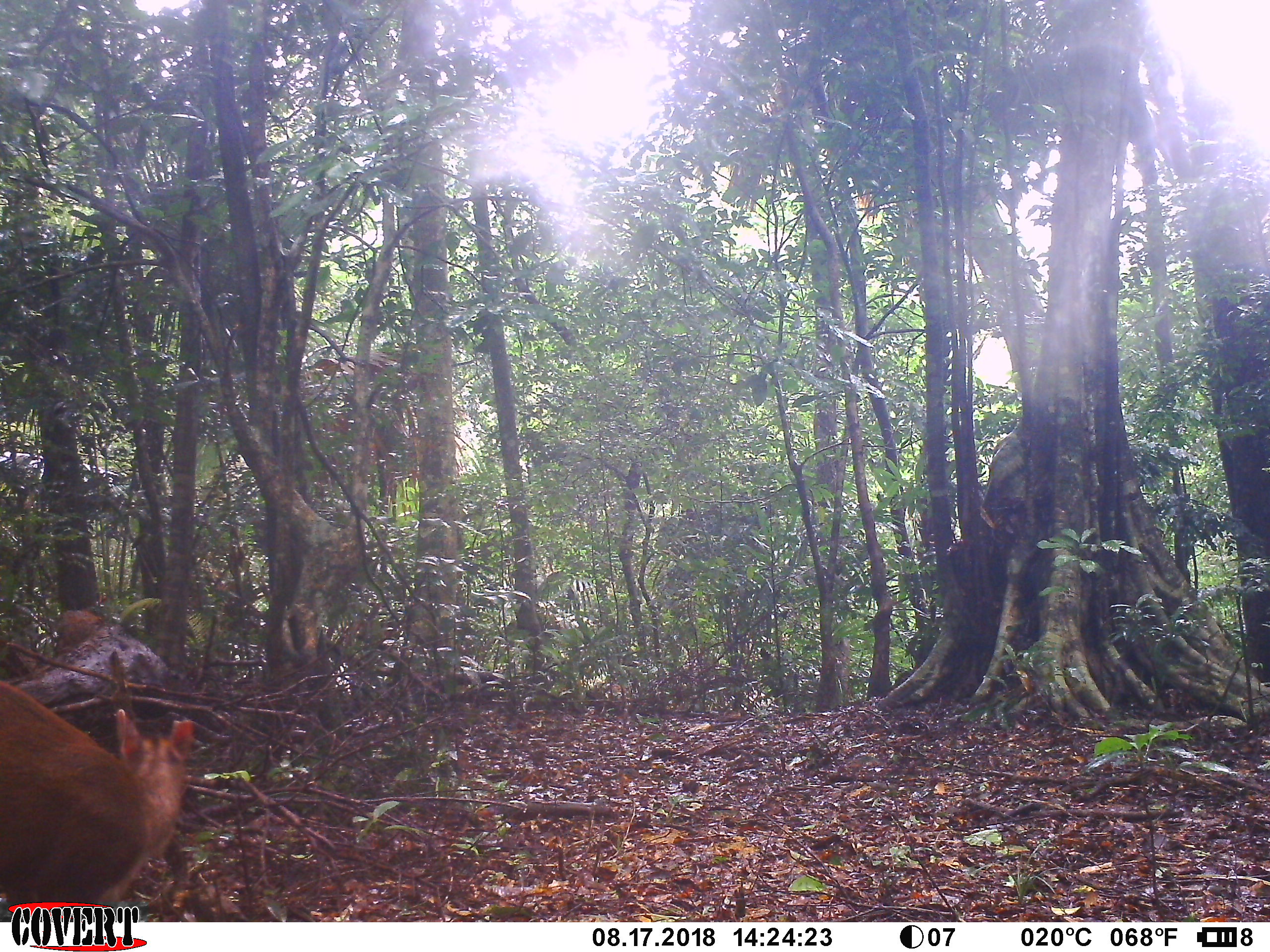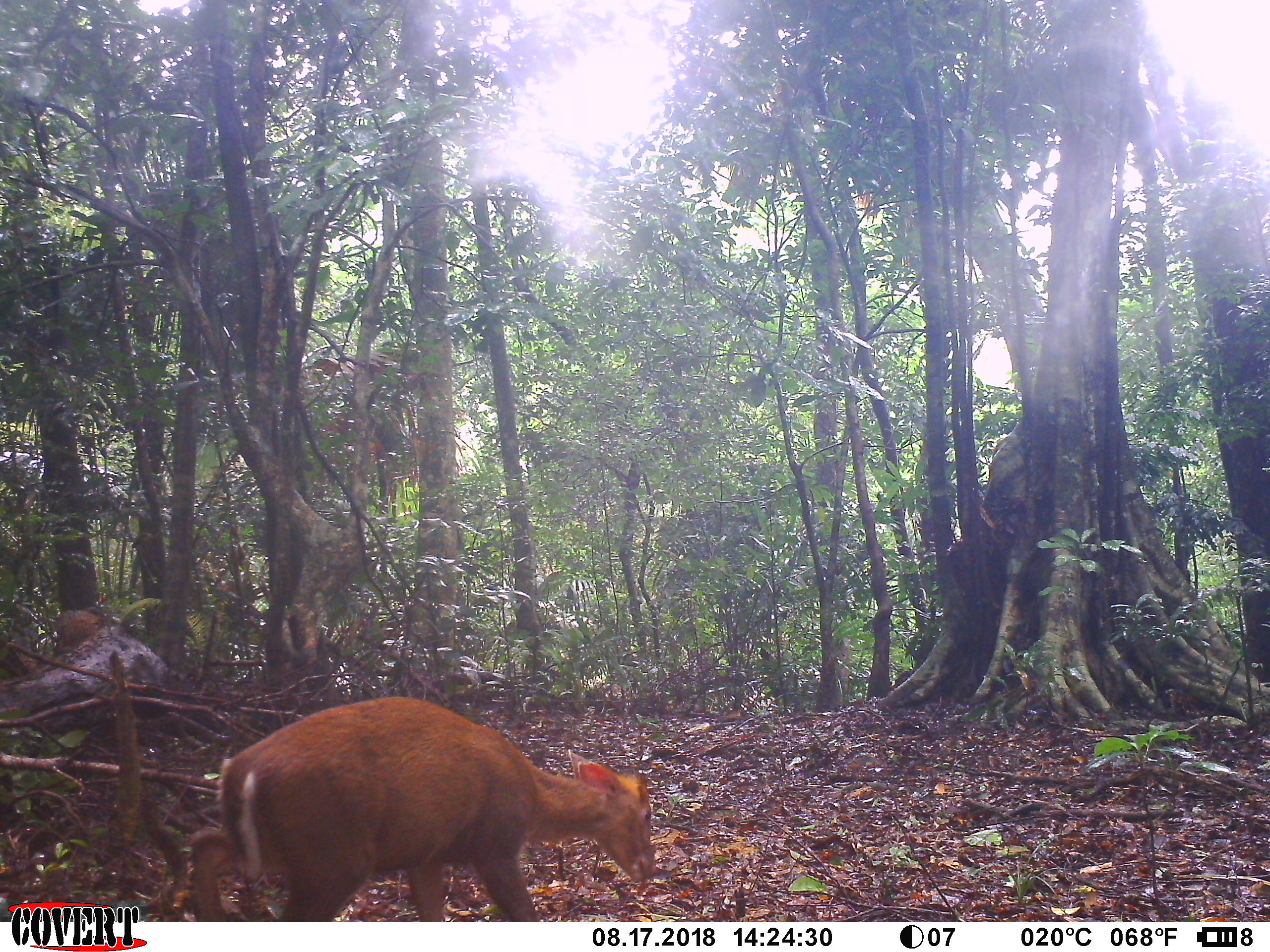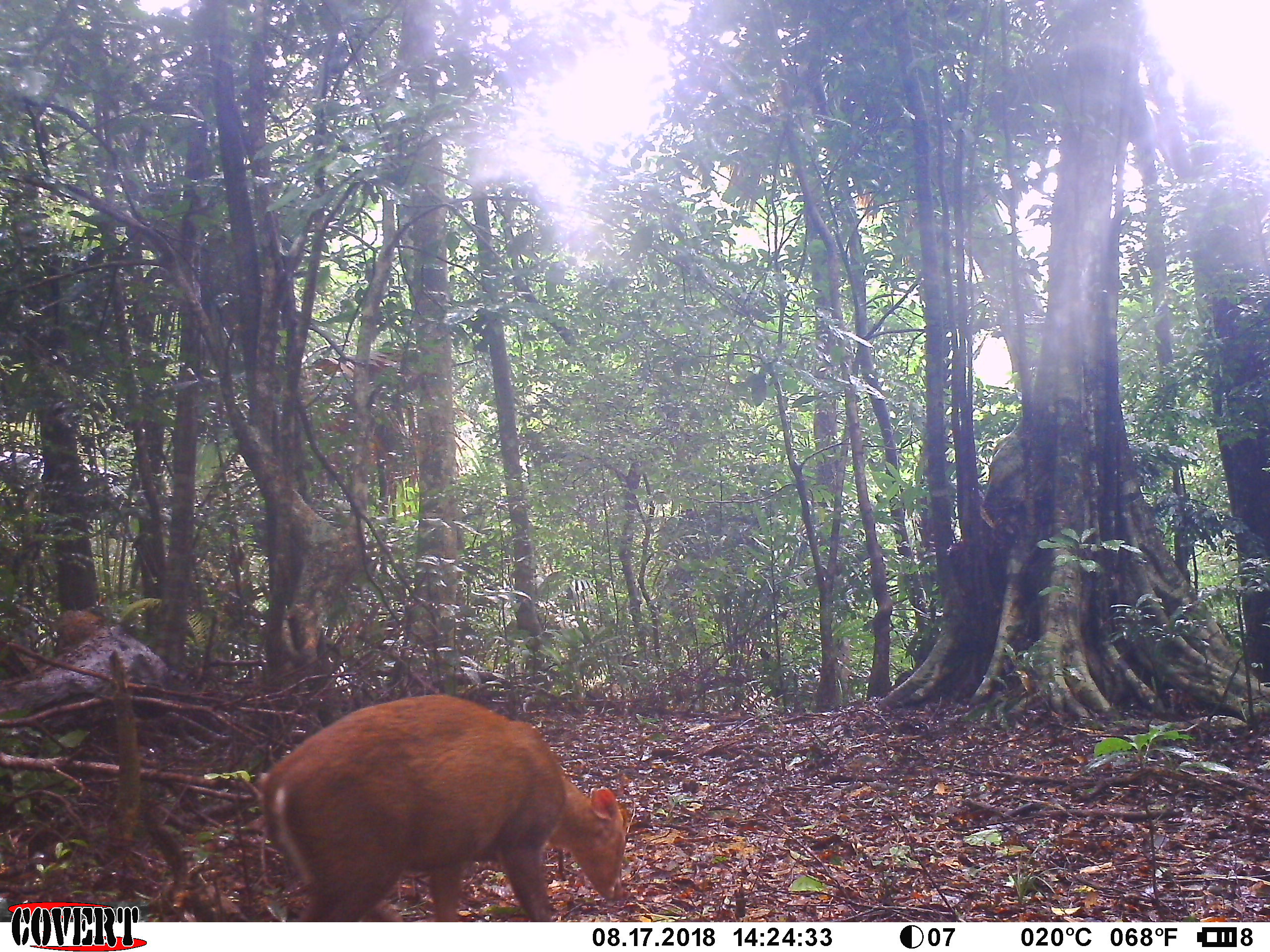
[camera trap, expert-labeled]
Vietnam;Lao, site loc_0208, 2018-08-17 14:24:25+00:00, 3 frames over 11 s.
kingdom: Animalia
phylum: Chordata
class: Mammalia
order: Artiodactyla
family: Cervidae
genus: Muntiacus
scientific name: Muntiacus rooseveltorum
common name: roosevelt's muntjac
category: roosevelts muntjac group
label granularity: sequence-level